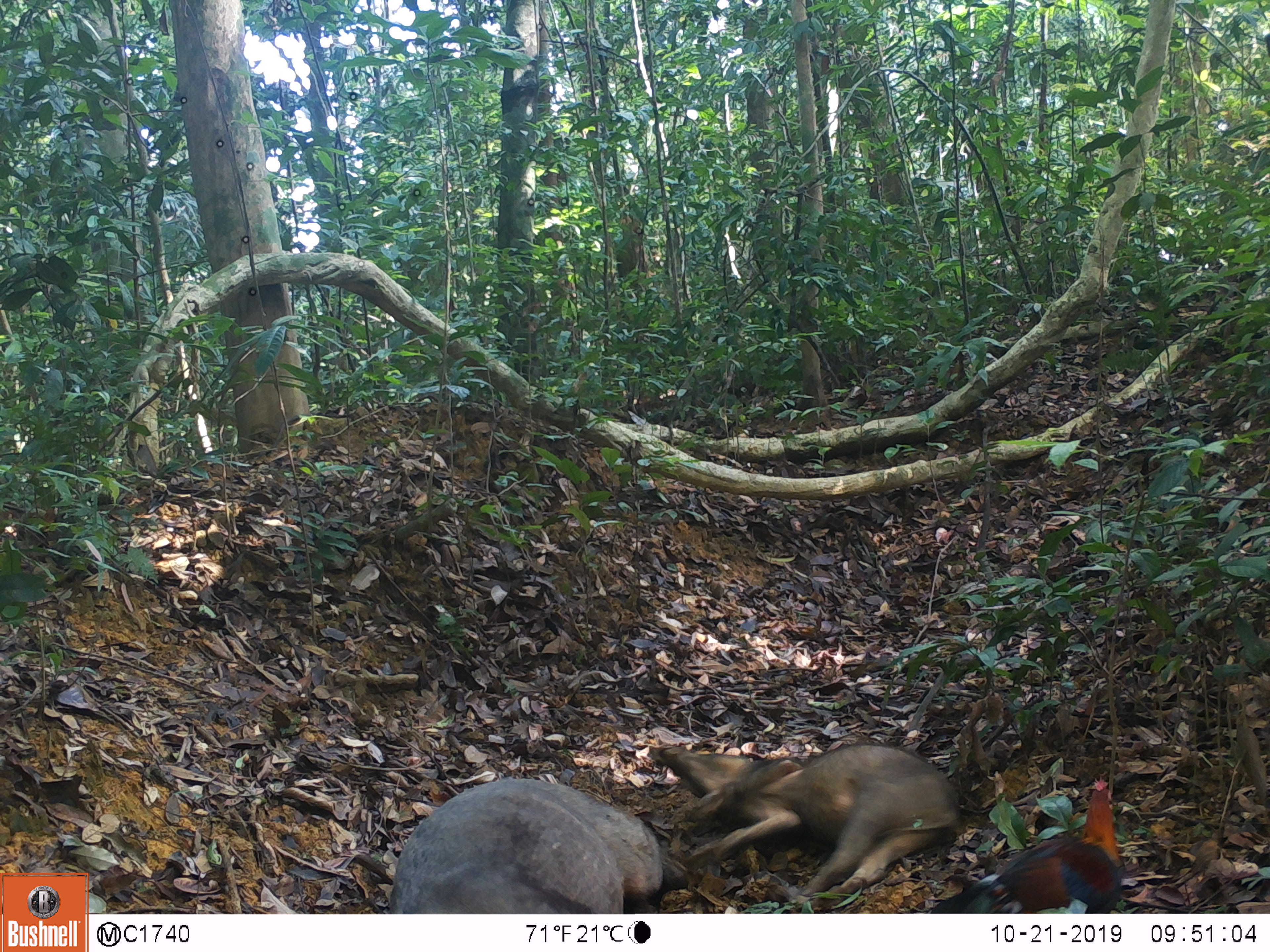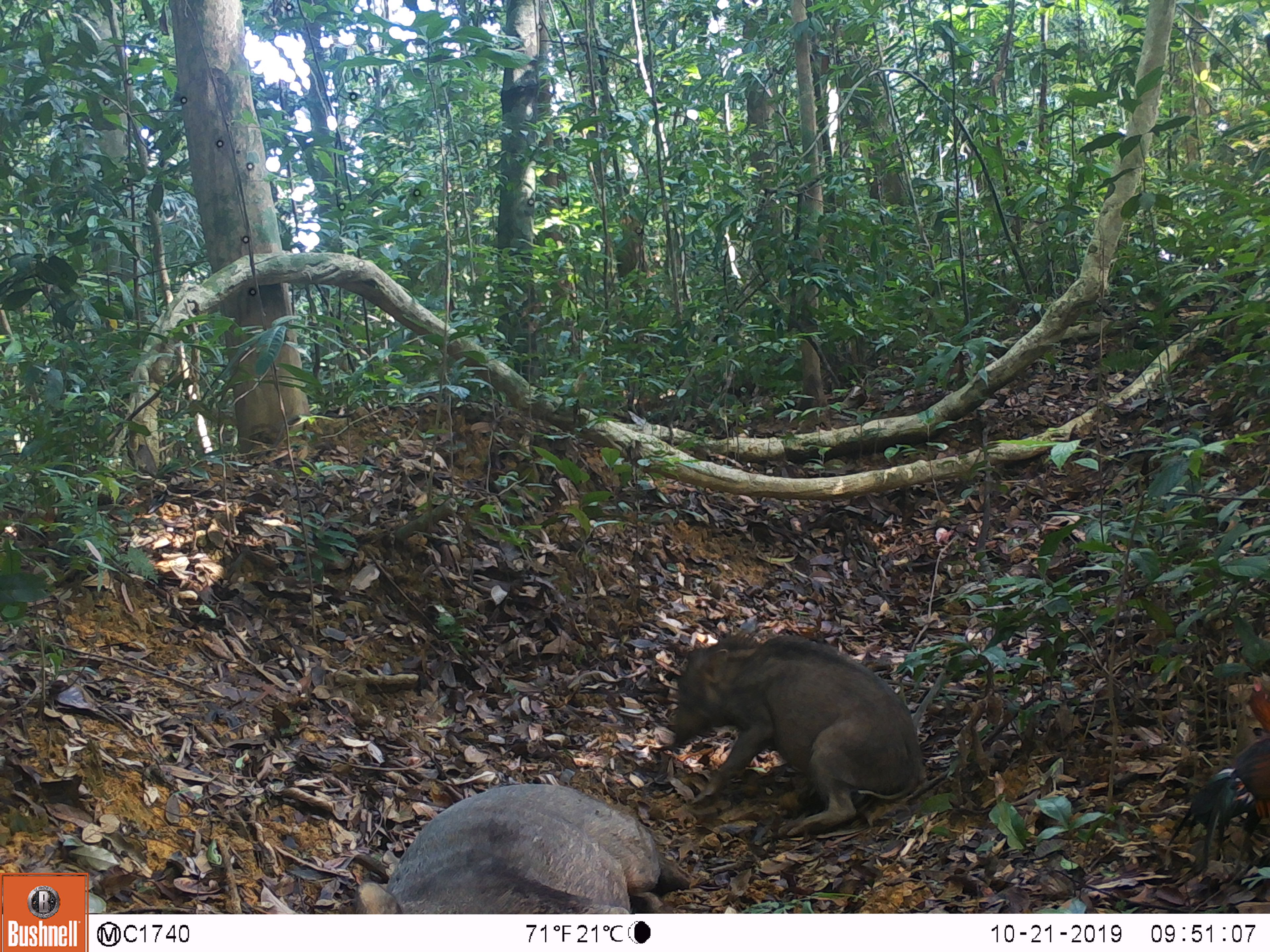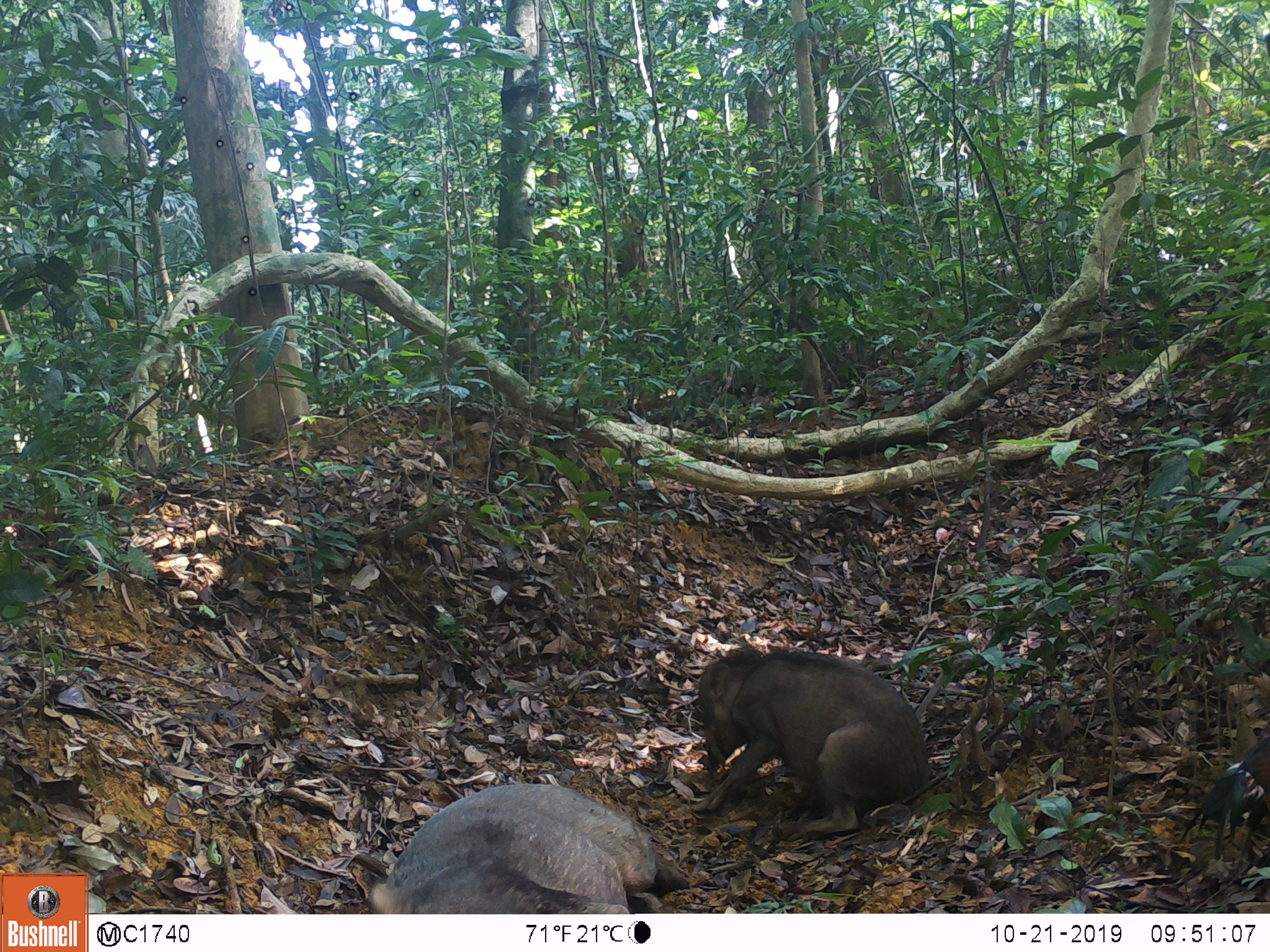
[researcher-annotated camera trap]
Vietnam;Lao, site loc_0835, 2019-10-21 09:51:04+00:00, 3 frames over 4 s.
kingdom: Animalia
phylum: Chordata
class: Mammalia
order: Artiodactyla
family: Suidae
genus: Sus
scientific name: Sus scrofa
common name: eurasian wild pig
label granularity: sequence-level